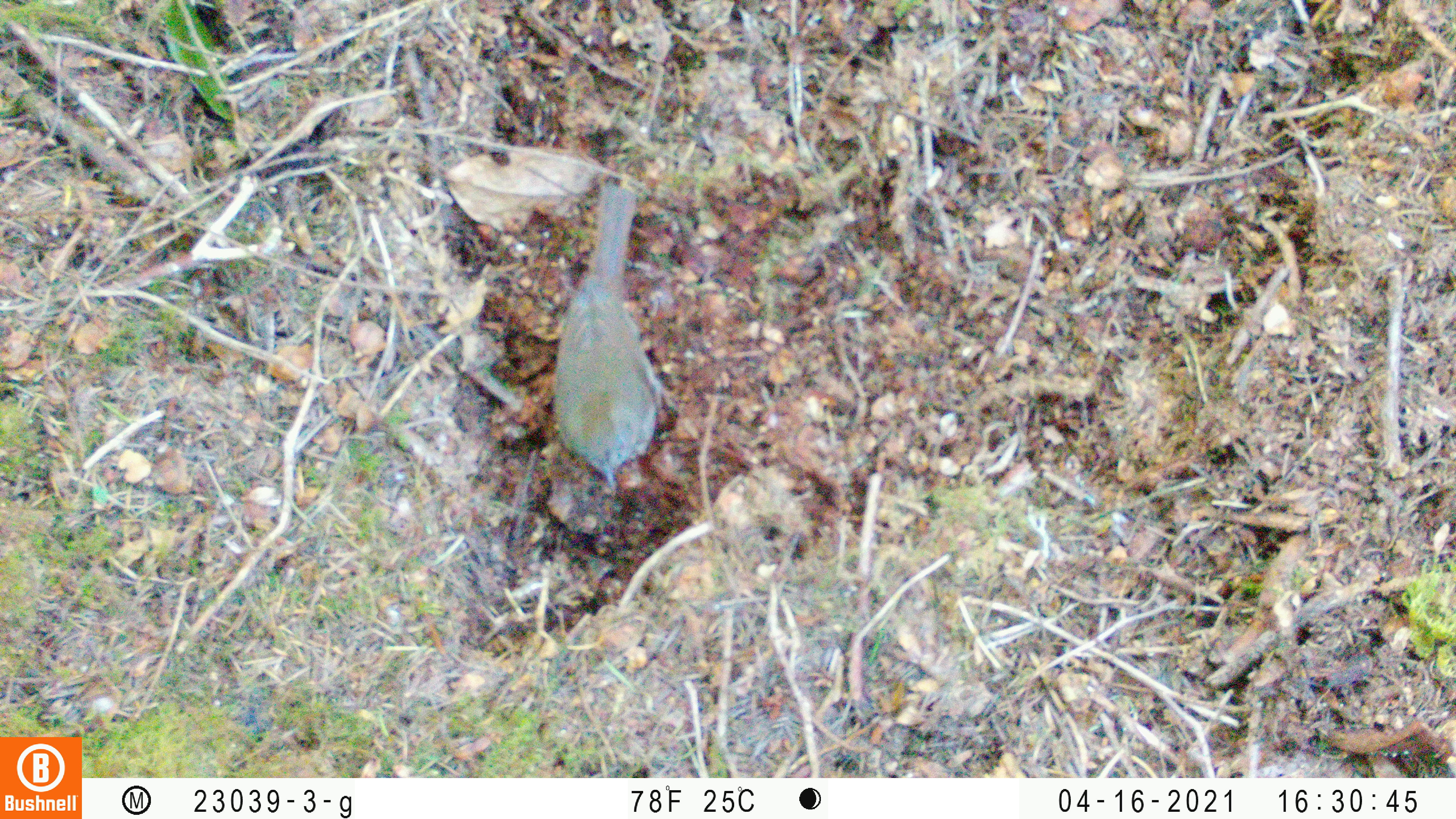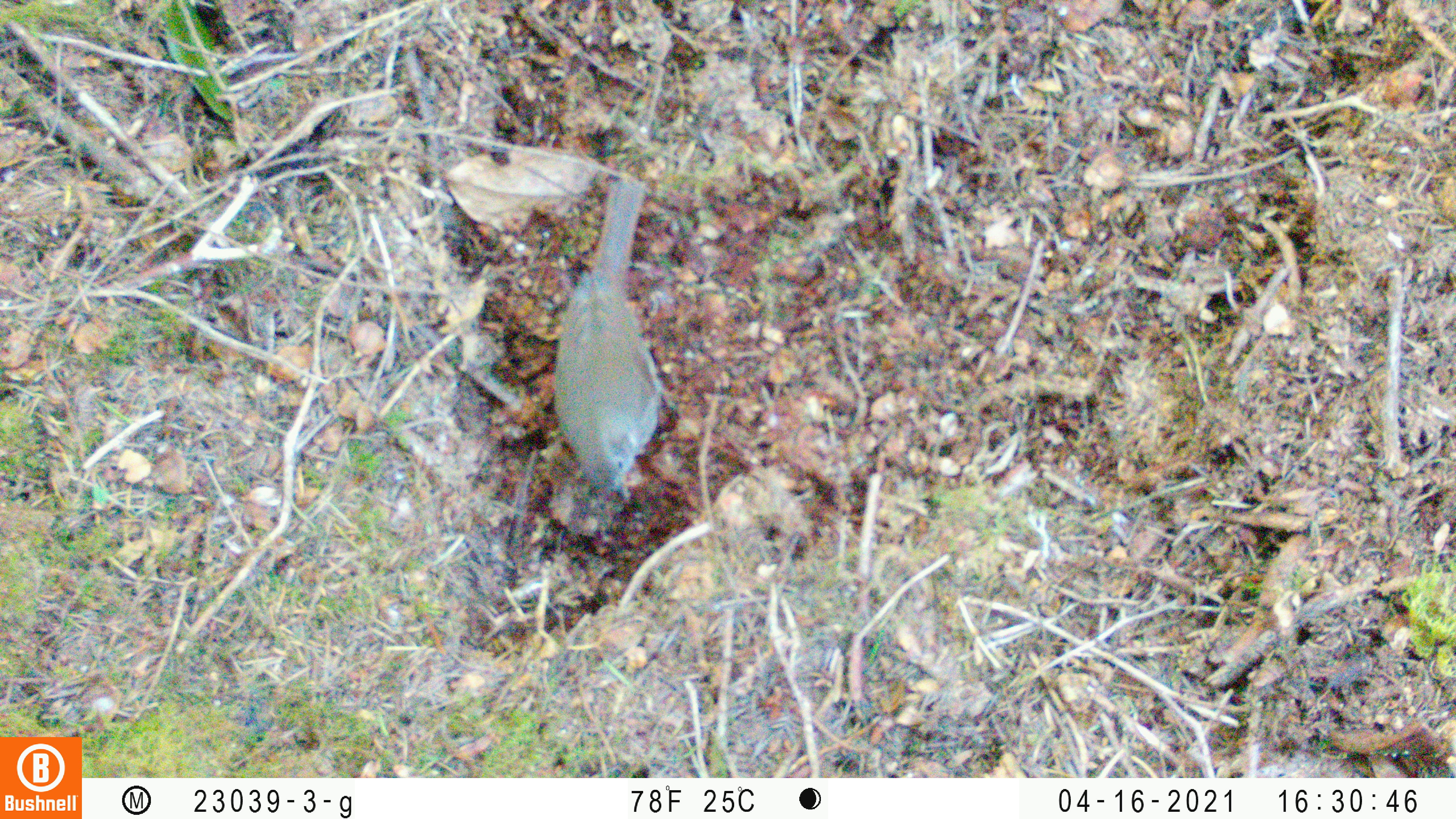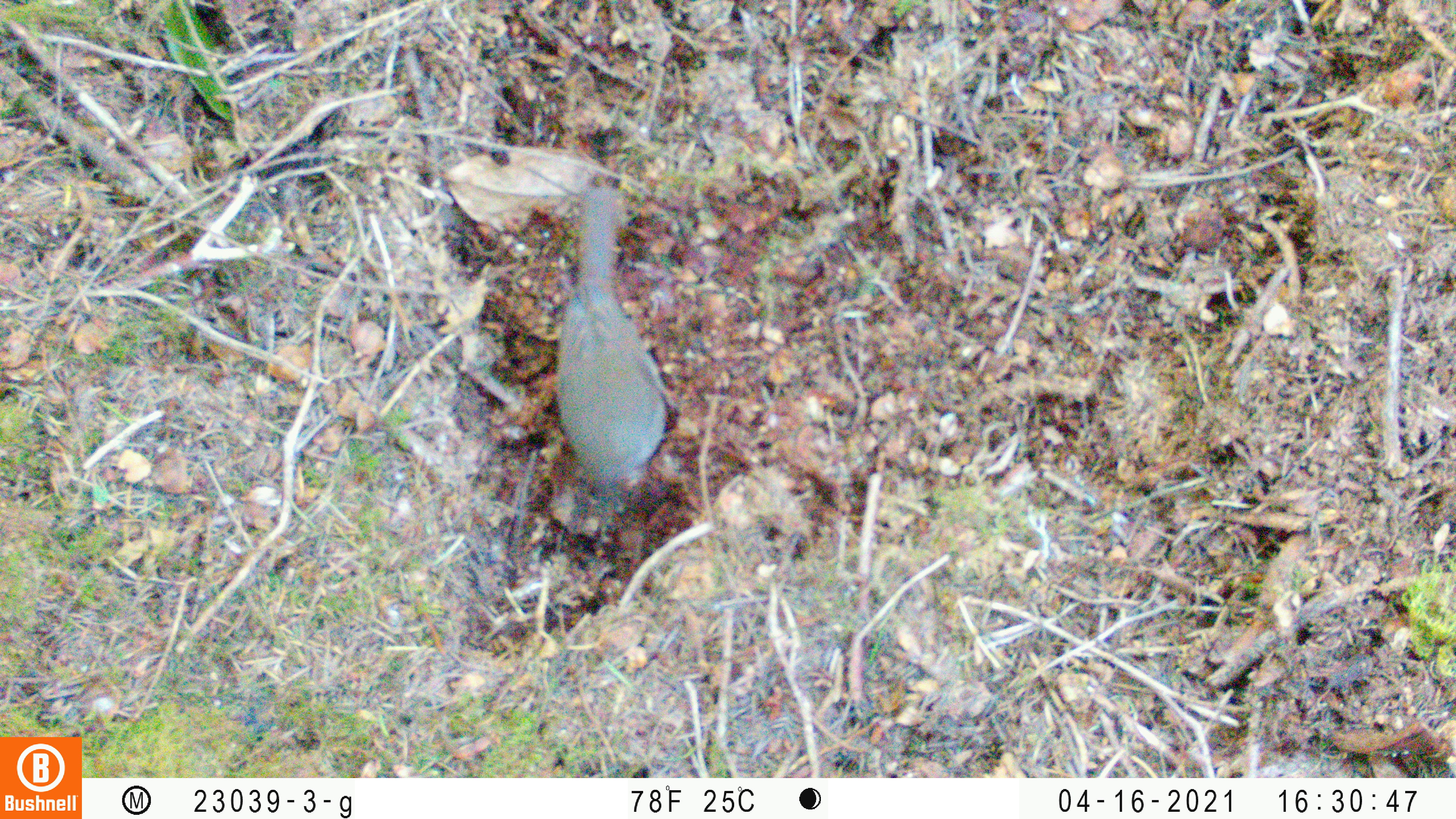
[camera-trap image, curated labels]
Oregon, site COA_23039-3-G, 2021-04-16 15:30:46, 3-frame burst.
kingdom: Animalia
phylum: Chordata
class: Aves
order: Passeriformes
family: Turdidae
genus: Catharus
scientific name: Catharus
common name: brown thrushes and nightingale-thrushes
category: catharus species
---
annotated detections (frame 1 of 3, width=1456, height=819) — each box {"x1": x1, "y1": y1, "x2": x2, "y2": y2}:
catharus species: {"x1": 518, "y1": 160, "x2": 704, "y2": 524}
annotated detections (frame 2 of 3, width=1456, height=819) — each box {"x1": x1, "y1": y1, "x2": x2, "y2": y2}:
catharus species: {"x1": 505, "y1": 146, "x2": 721, "y2": 531}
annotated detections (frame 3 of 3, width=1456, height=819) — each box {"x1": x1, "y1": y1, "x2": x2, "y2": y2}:
catharus species: {"x1": 492, "y1": 157, "x2": 709, "y2": 531}